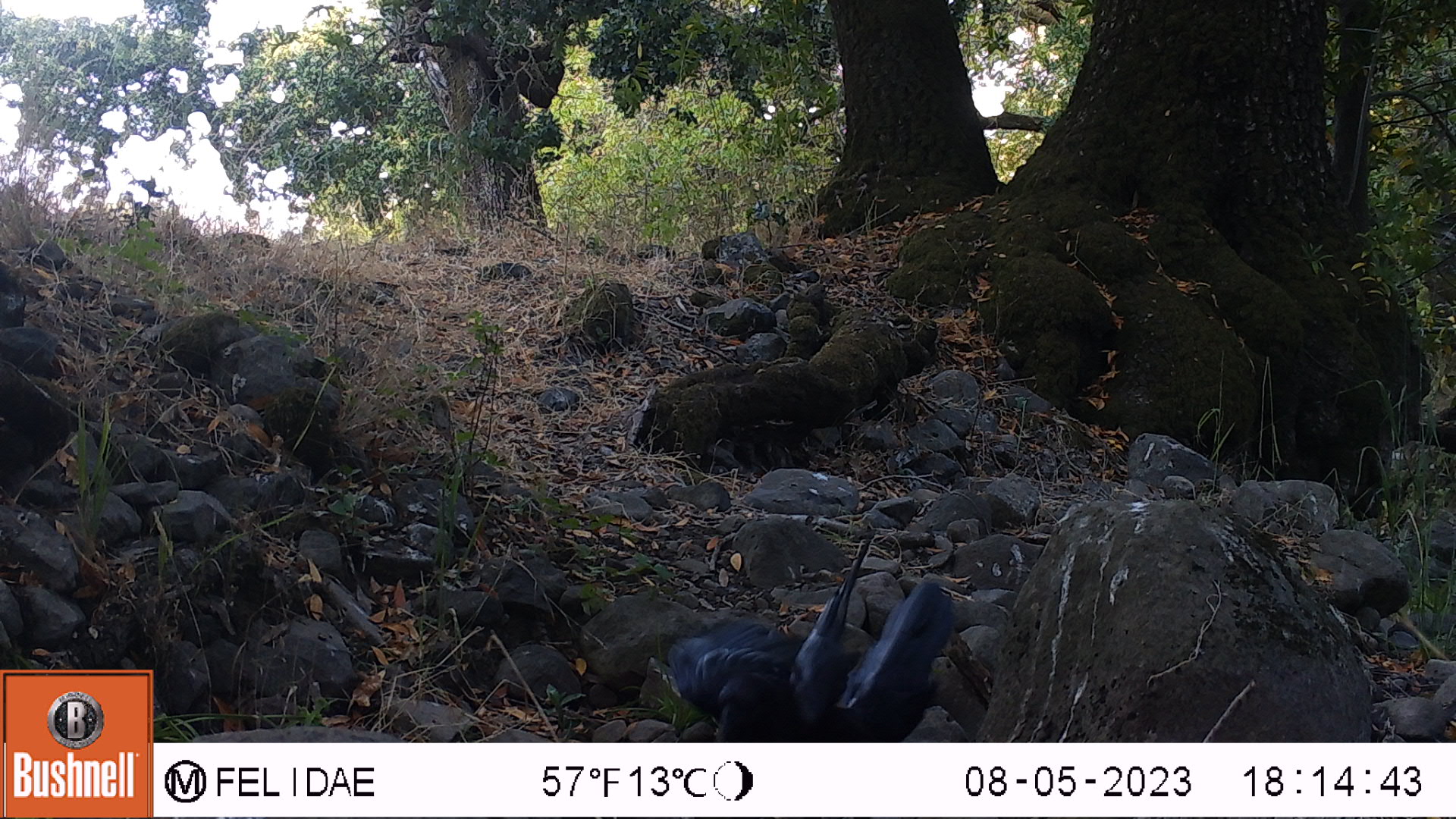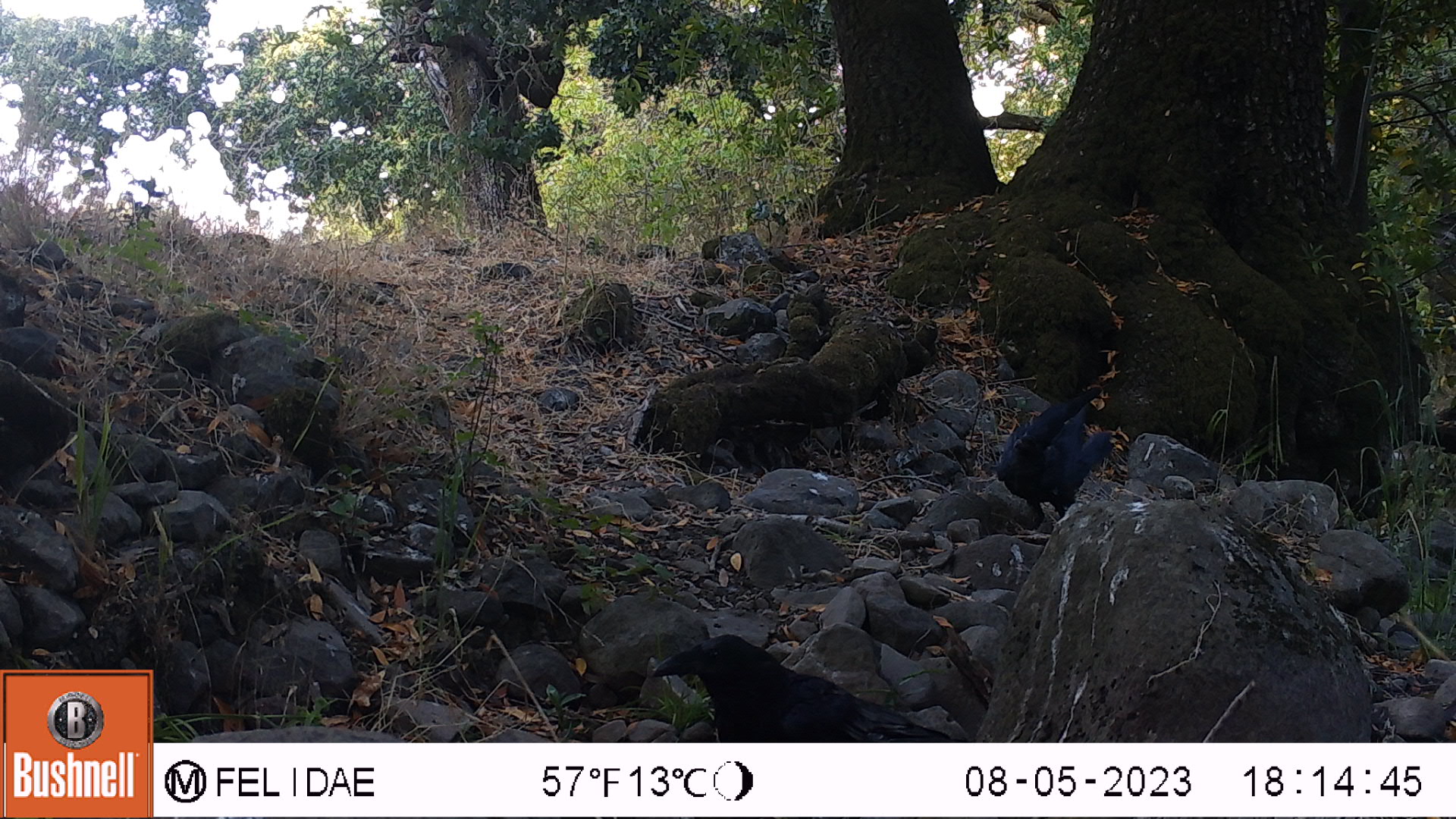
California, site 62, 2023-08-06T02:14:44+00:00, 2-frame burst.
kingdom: Animalia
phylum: Chordata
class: Aves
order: Passeriformes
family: Corvidae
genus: Corvus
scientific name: Corvus corax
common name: common raven